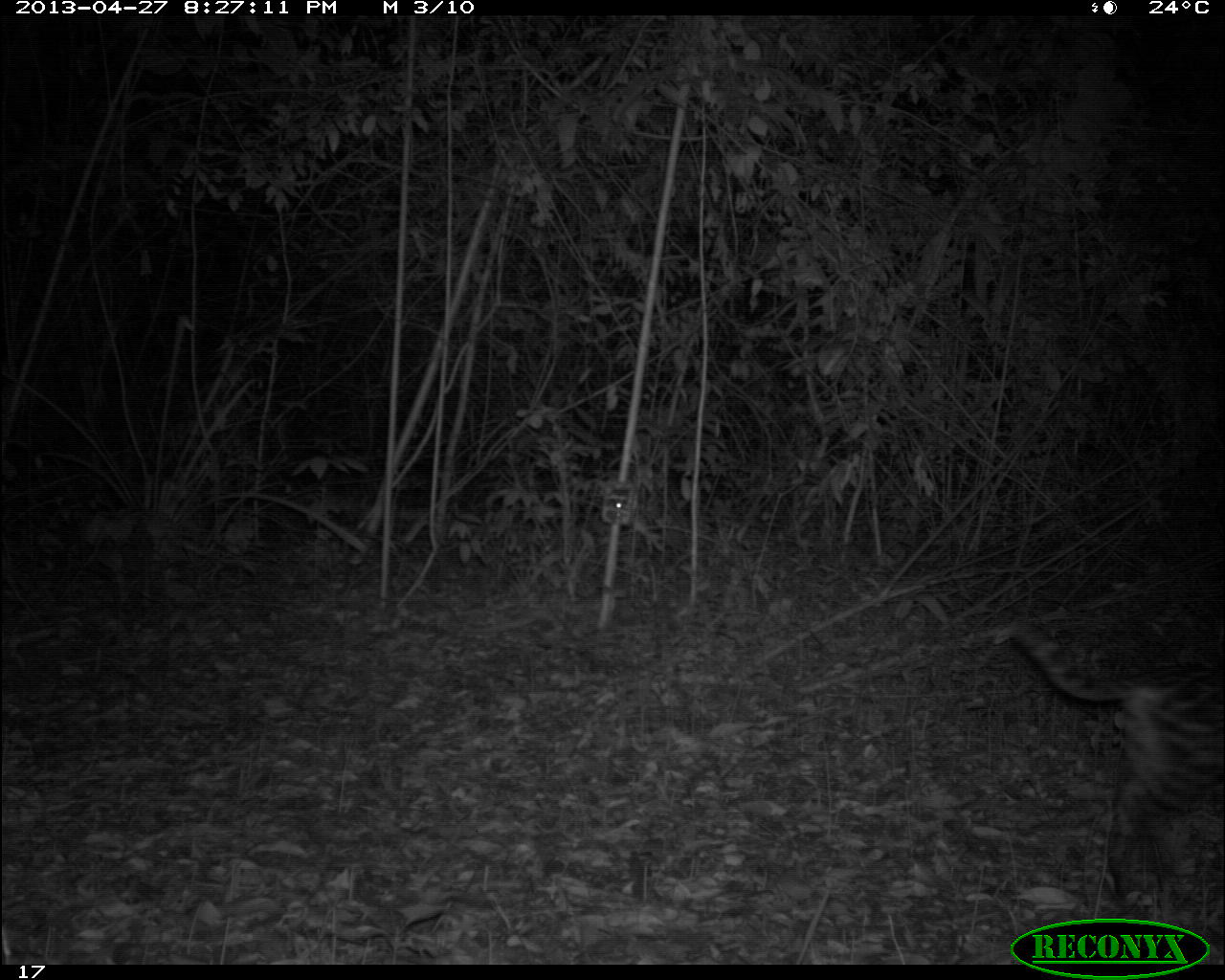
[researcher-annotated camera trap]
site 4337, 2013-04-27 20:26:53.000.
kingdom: Animalia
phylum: Chordata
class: Mammalia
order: Carnivora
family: Felidae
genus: Leopardus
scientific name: Leopardus pardalis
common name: ocelot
Leopardus pardalis (ocelot), count 1.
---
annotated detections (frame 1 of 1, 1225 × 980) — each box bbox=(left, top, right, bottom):
leopardus pardalis: bbox=(1008, 624, 1224, 894)